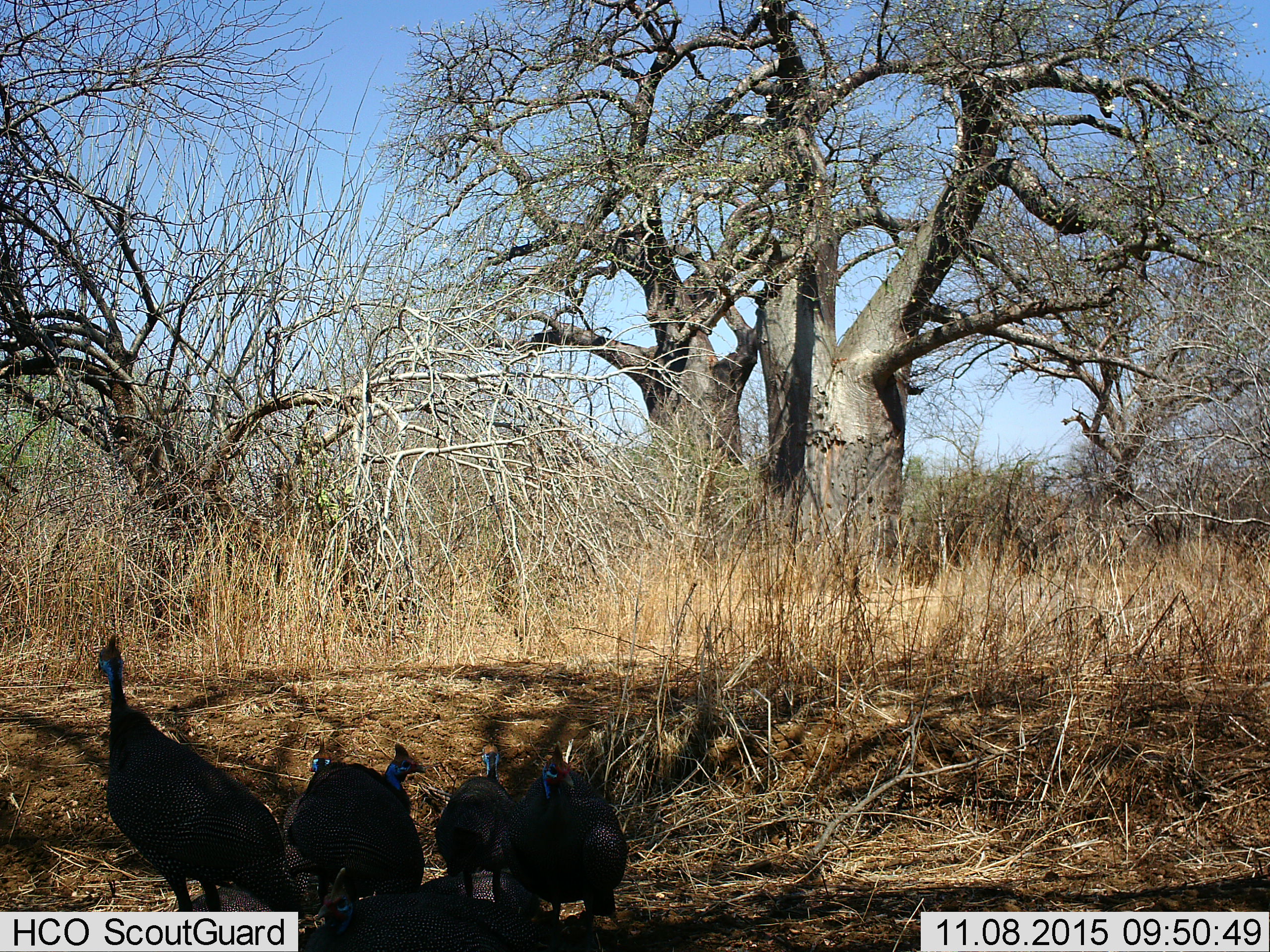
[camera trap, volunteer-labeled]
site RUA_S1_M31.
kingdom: Animalia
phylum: Chordata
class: Aves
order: Galliformes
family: Numididae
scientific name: Numididae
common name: guineafowl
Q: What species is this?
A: Guineafowl (Numididae).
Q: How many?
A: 7.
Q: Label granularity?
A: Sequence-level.